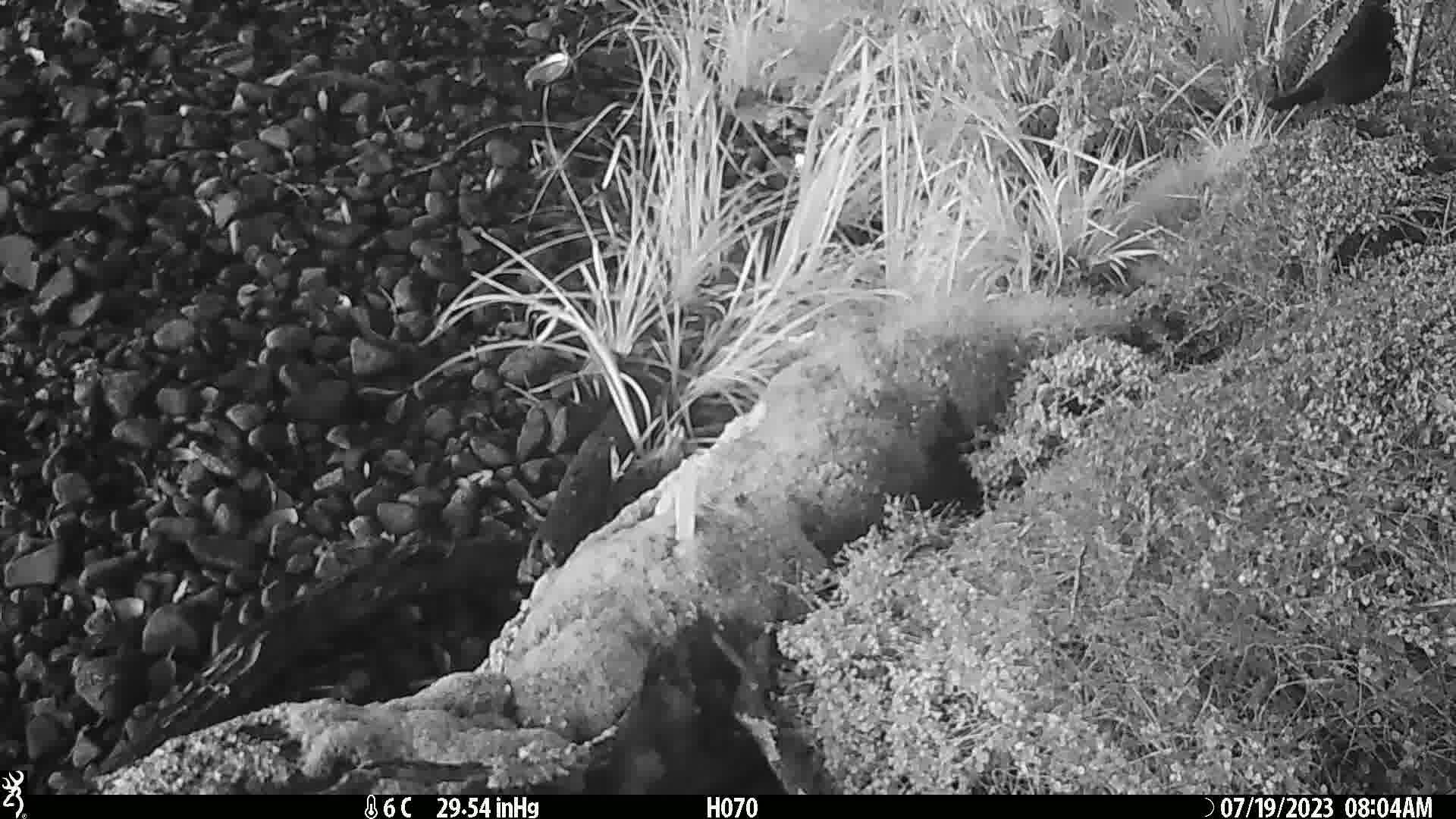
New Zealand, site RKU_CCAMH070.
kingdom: Animalia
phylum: Chordata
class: Aves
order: Passeriformes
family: Turdidae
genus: Turdus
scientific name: Turdus merula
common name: eurasian blackbird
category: blackbird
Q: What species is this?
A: Blackbird (eurasian blackbird) (Turdus merula).